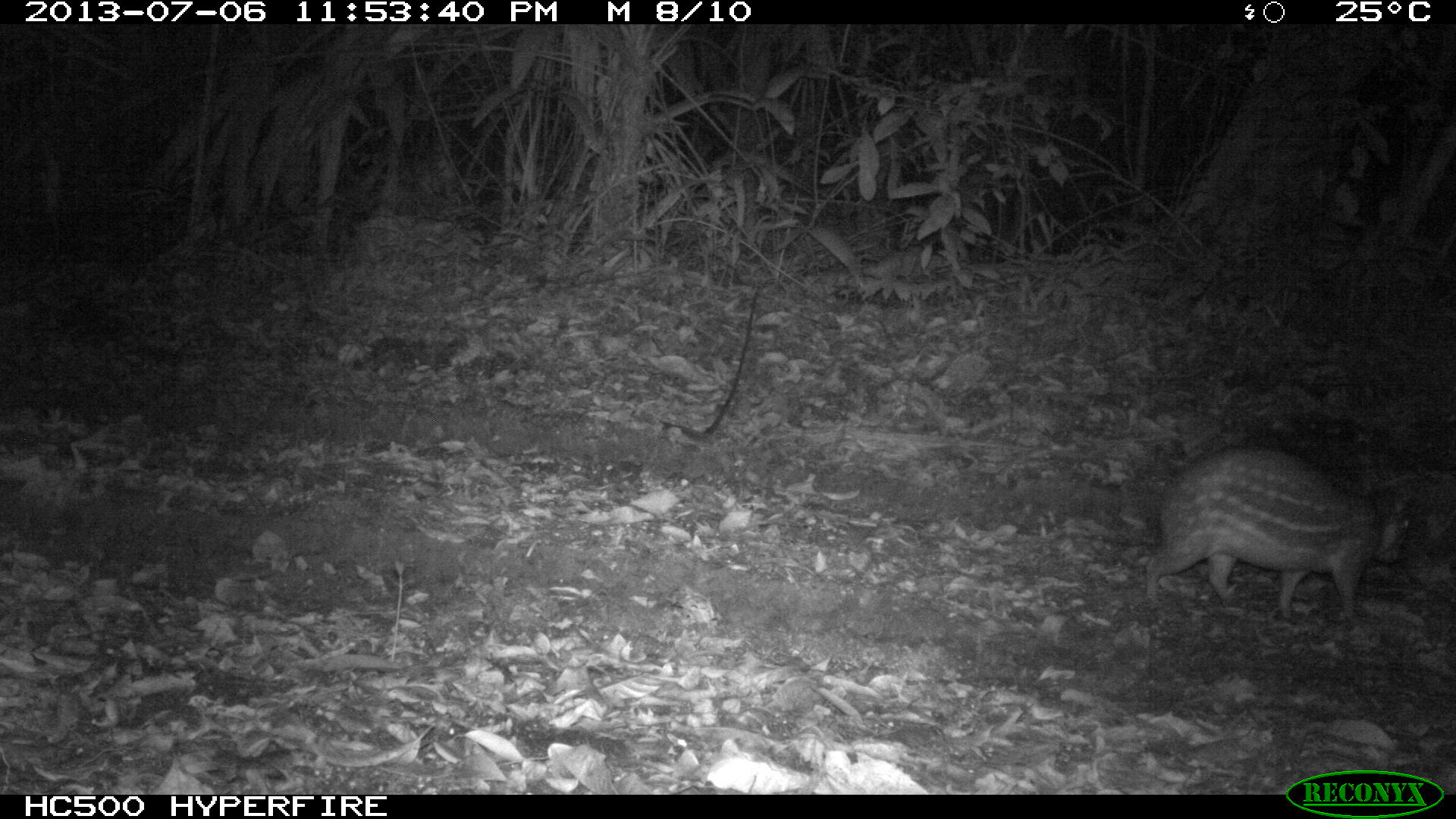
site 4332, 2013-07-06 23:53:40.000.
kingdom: Animalia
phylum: Chordata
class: Mammalia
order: Rodentia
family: Cuniculidae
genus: Cuniculus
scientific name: Cuniculus paca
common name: lowland paca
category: agouti paca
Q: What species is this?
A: Agouti paca (lowland paca) (Cuniculus paca).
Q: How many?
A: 1.